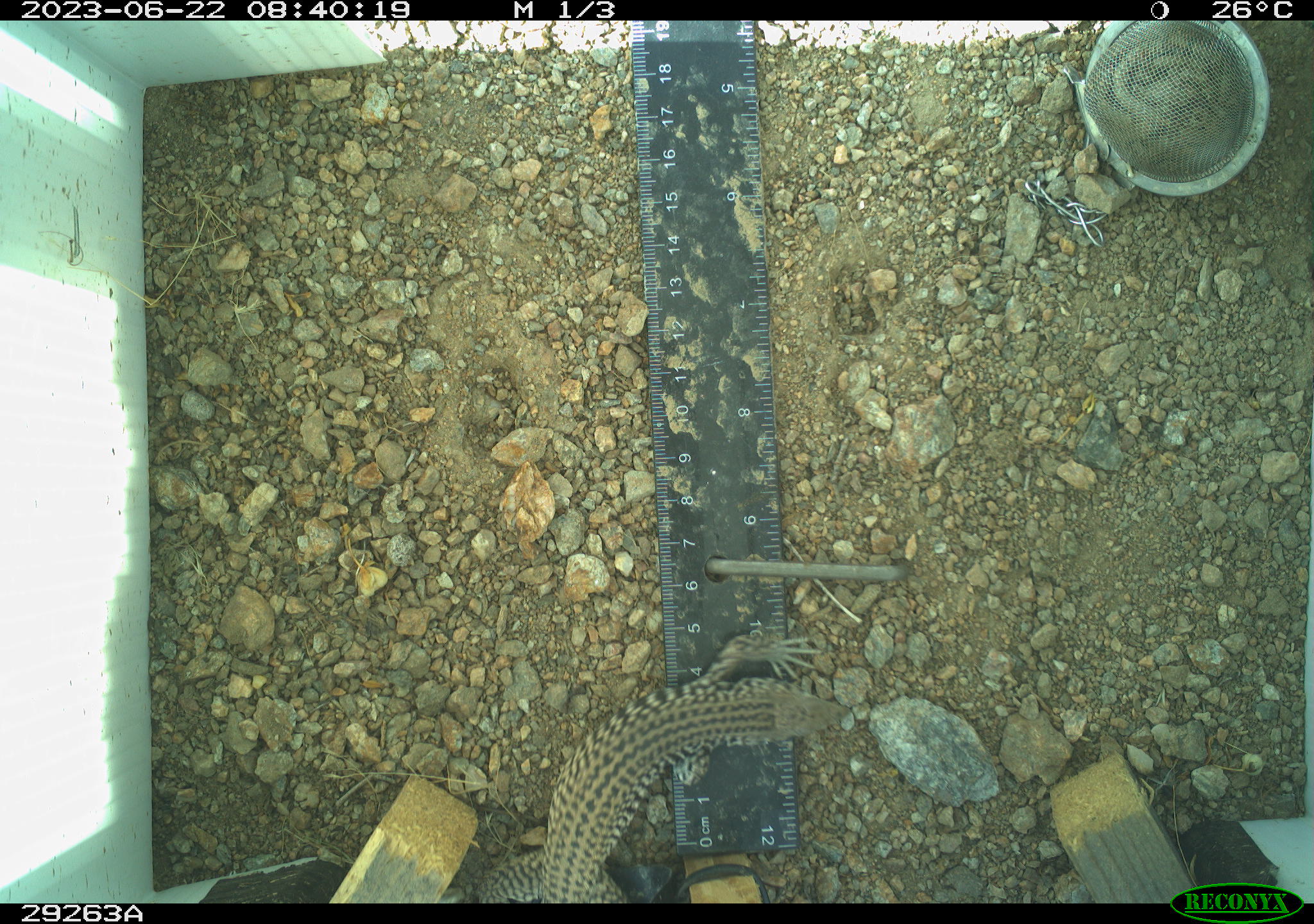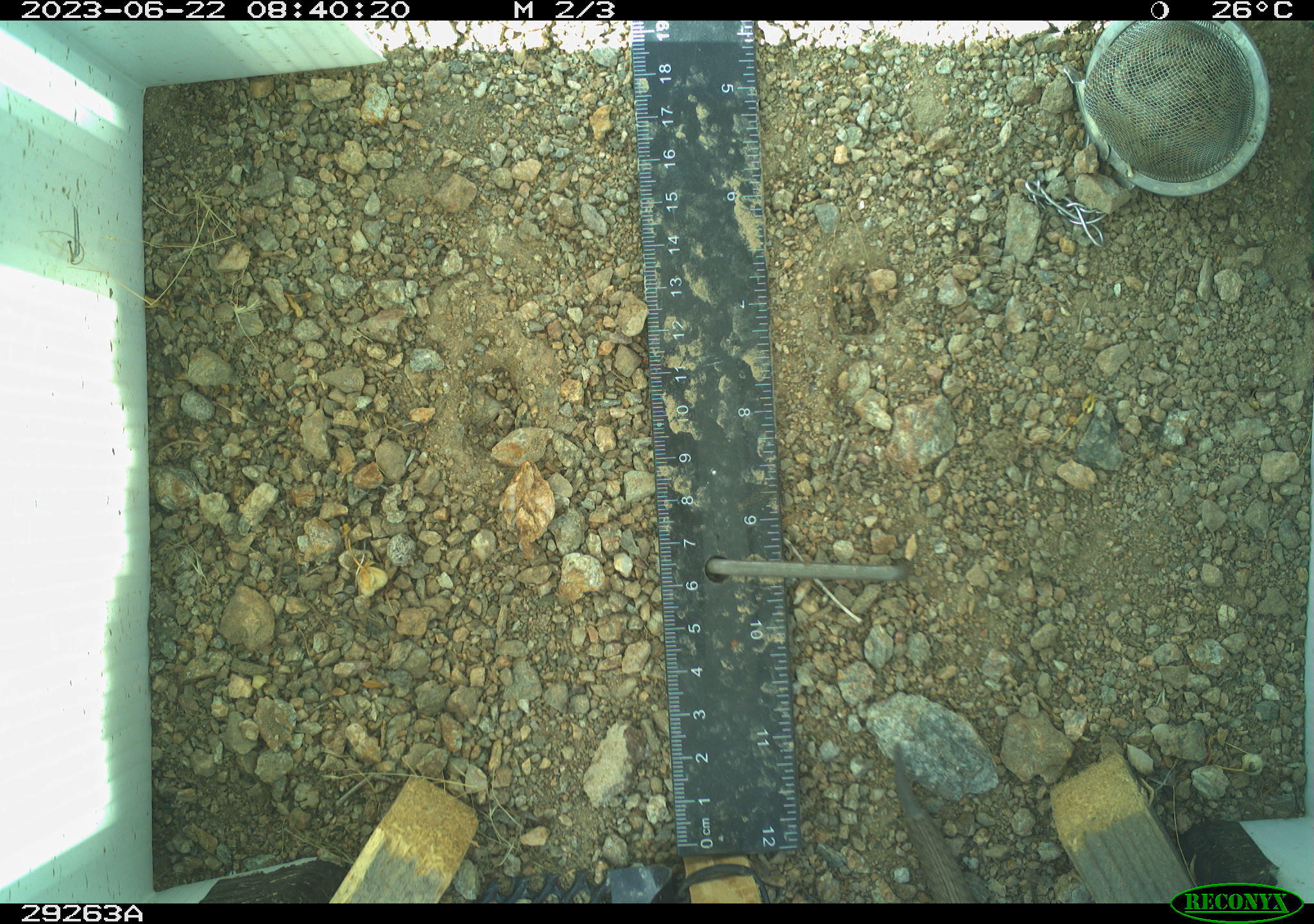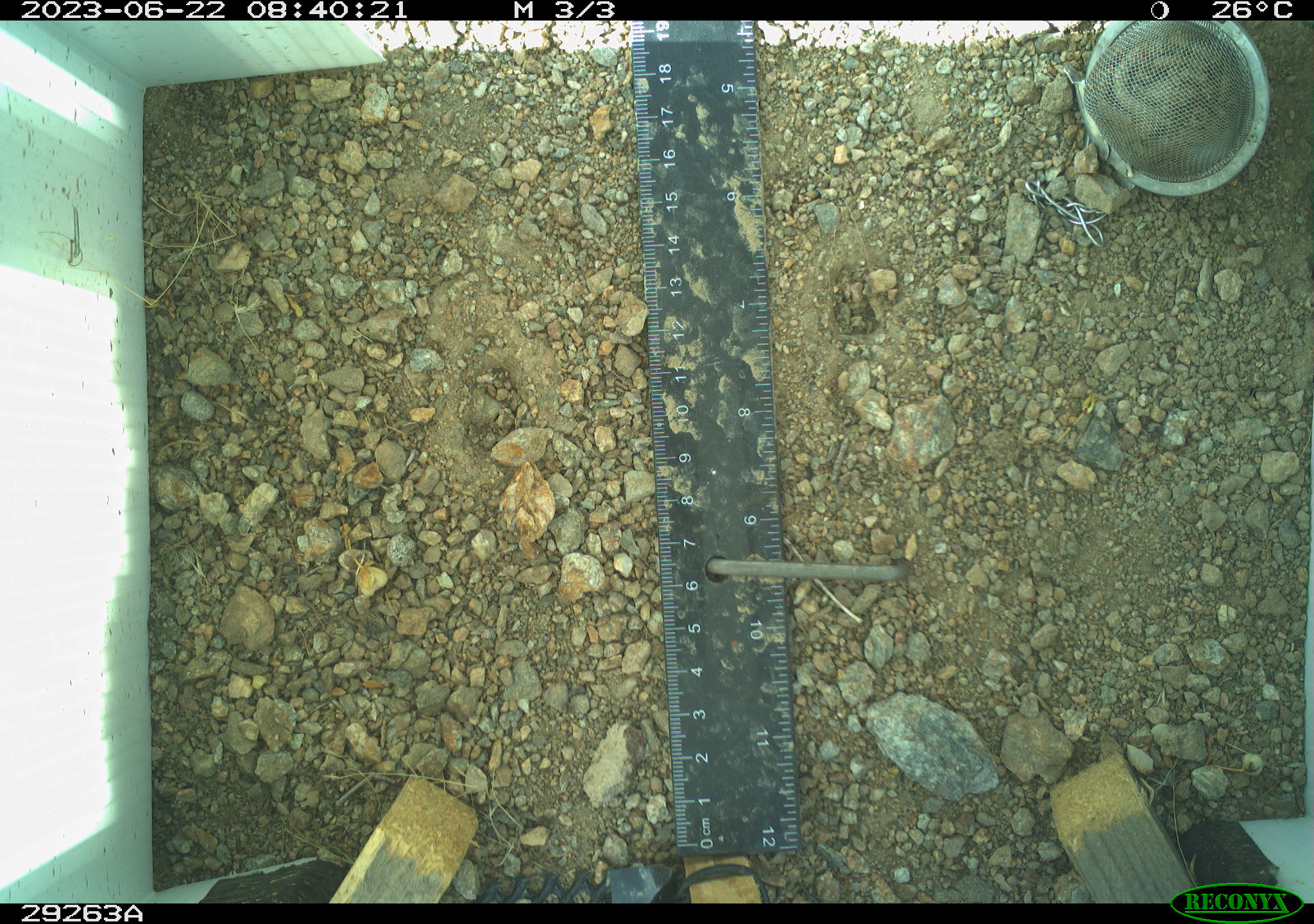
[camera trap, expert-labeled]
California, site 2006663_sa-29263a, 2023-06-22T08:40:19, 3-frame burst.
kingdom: Animalia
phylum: Chordata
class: Reptilia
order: Squamata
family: Teiidae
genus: Aspidoscelis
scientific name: Aspidoscelis tigris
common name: western whiptail